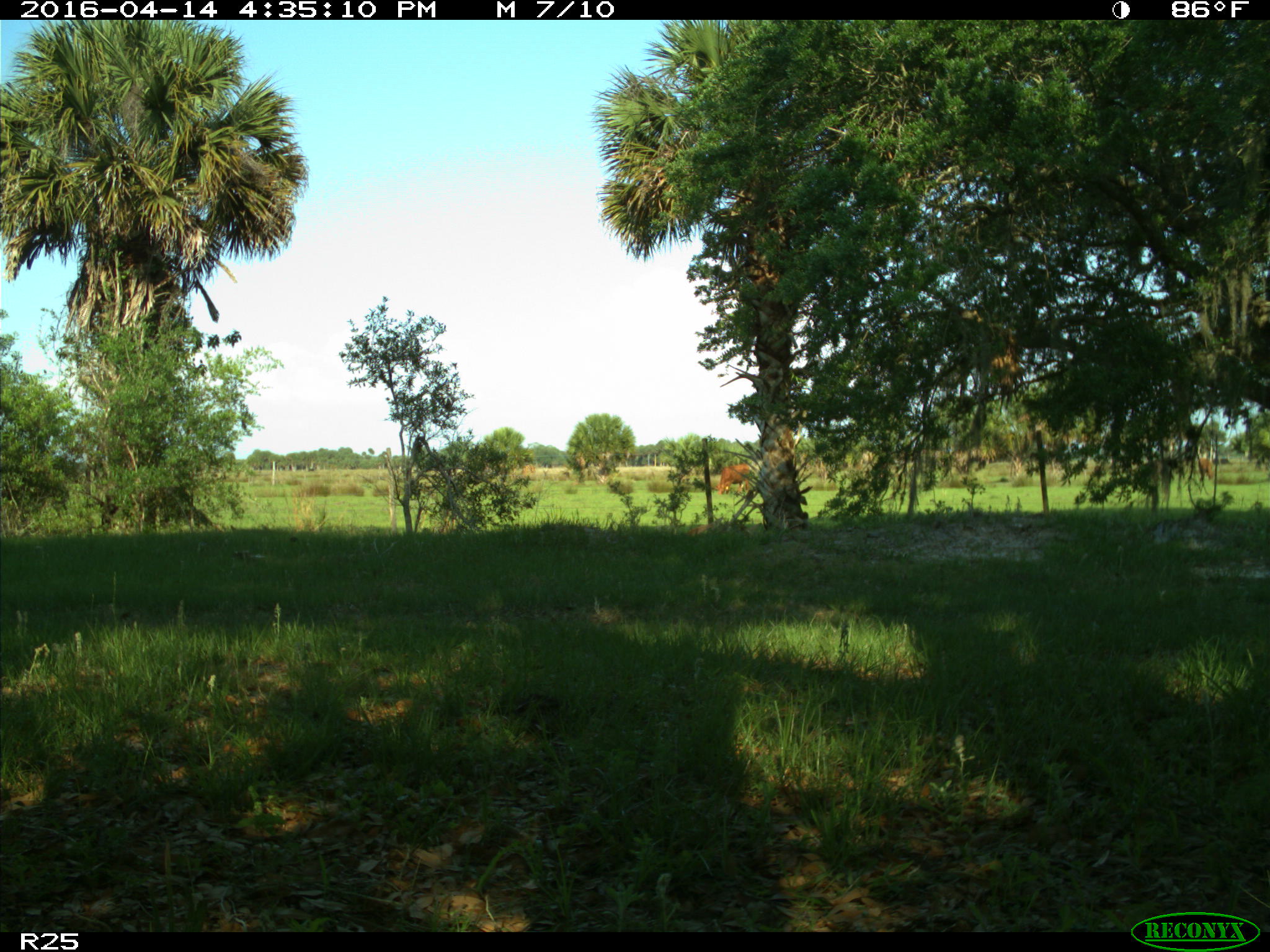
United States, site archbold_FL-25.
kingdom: Animalia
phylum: Chordata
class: Mammalia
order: Artiodactyla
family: Bovidae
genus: Bos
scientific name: Bos taurus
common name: domestic cow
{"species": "Bos taurus (domestic cow)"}